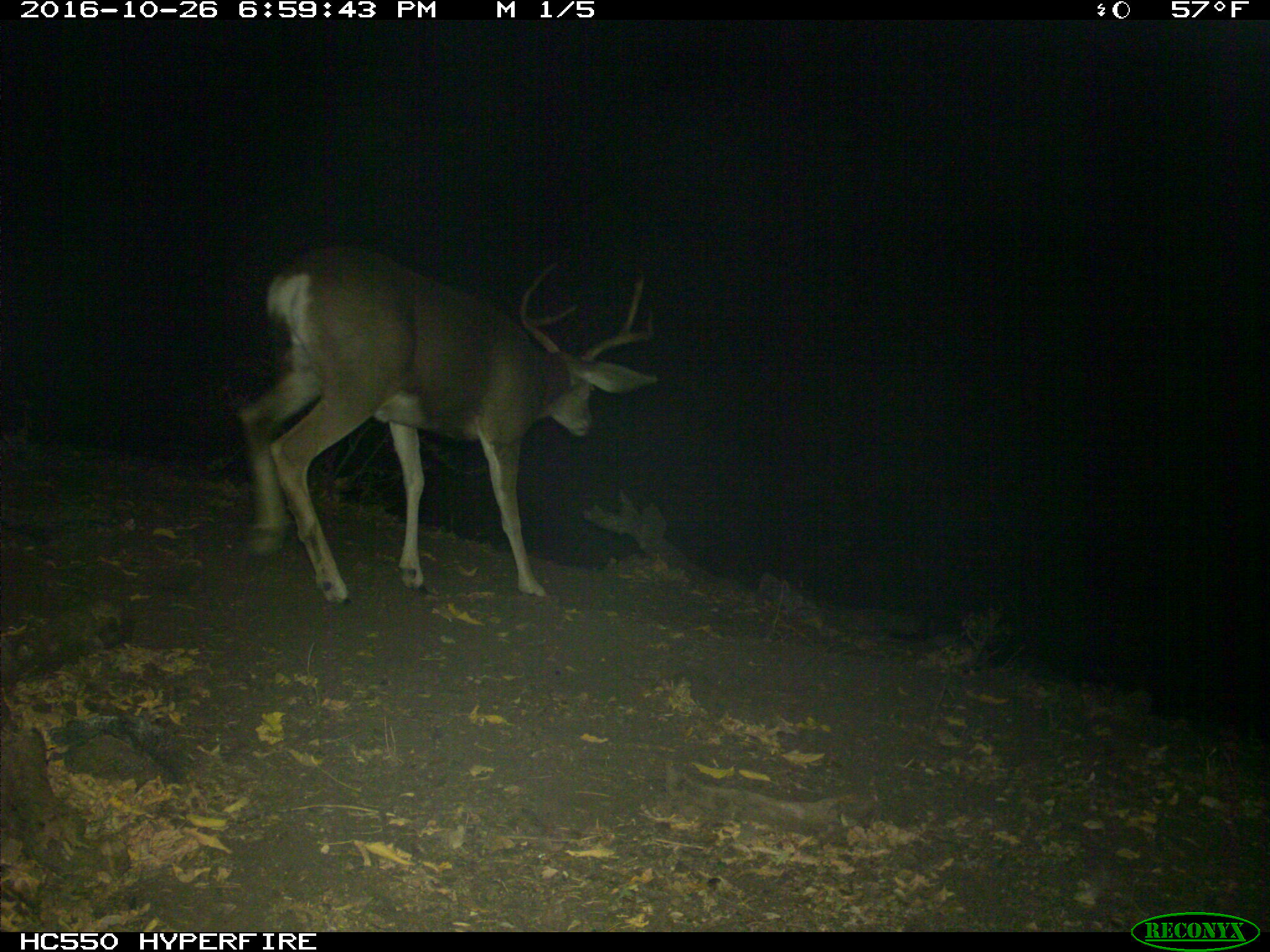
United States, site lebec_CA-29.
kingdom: Animalia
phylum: Chordata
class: Mammalia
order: Artiodactyla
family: Cervidae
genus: Odocoileus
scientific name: Odocoileus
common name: deer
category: unidentified deer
Unidentified deer (deer) (Odocoileus).